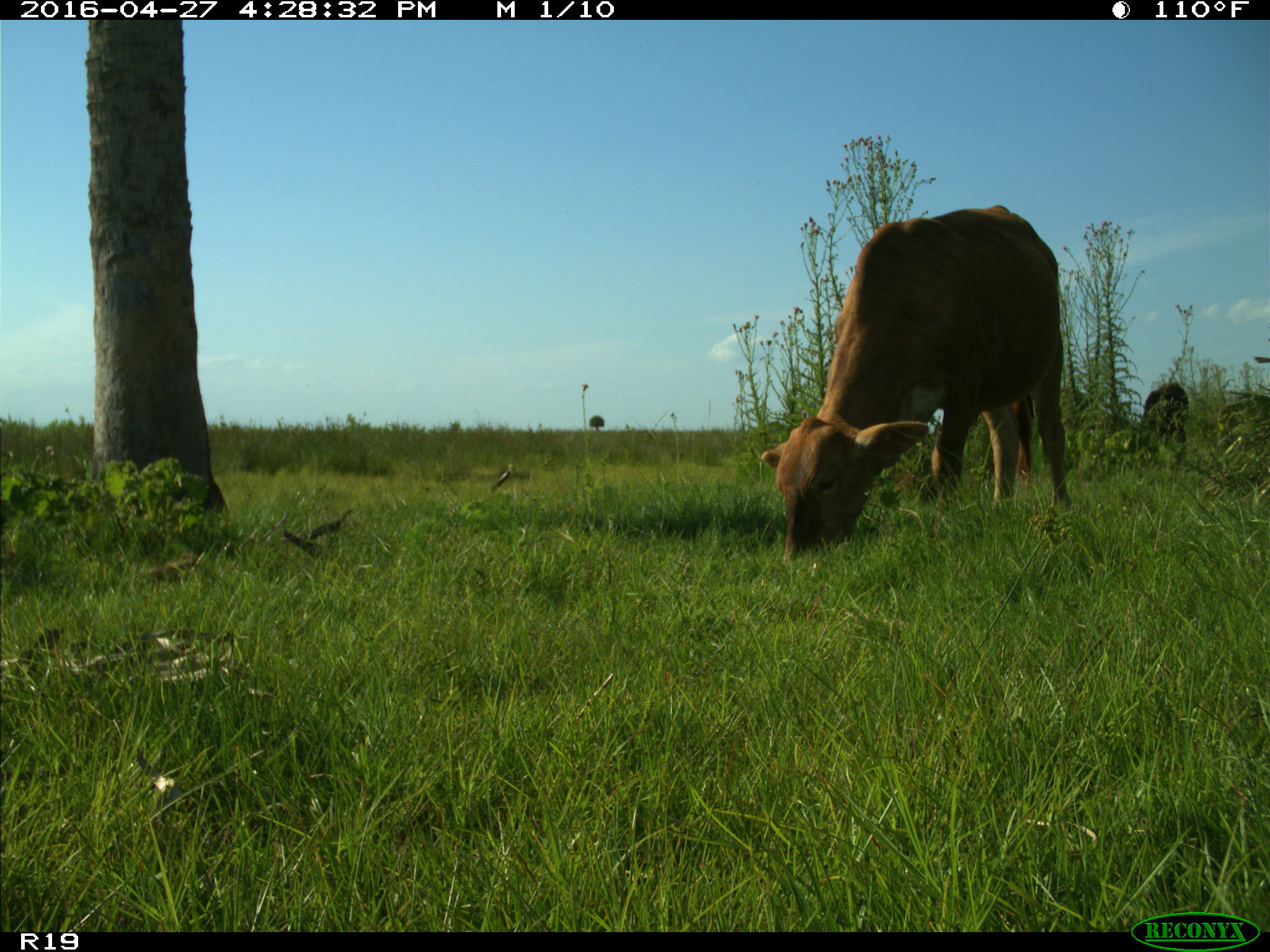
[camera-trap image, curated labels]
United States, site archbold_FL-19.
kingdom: Animalia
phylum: Chordata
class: Mammalia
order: Artiodactyla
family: Bovidae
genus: Bos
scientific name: Bos taurus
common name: domestic cow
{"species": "Bos taurus (domestic cow)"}